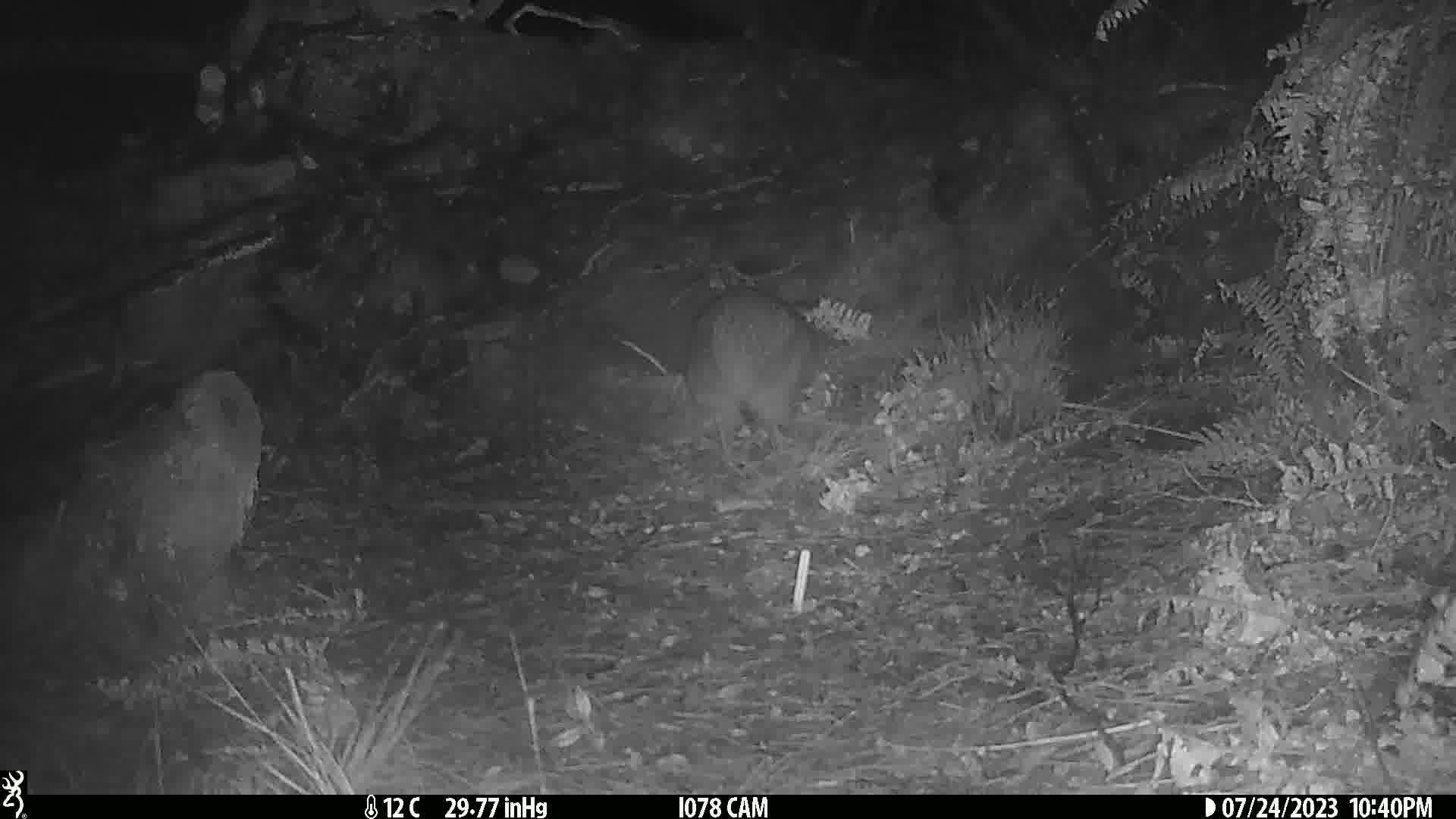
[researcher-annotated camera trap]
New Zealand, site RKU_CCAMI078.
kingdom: Animalia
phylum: Chordata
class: Aves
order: Apterygiformes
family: Apterygidae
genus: Apteryx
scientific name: Apteryx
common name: kiwi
Kiwi (Apteryx).